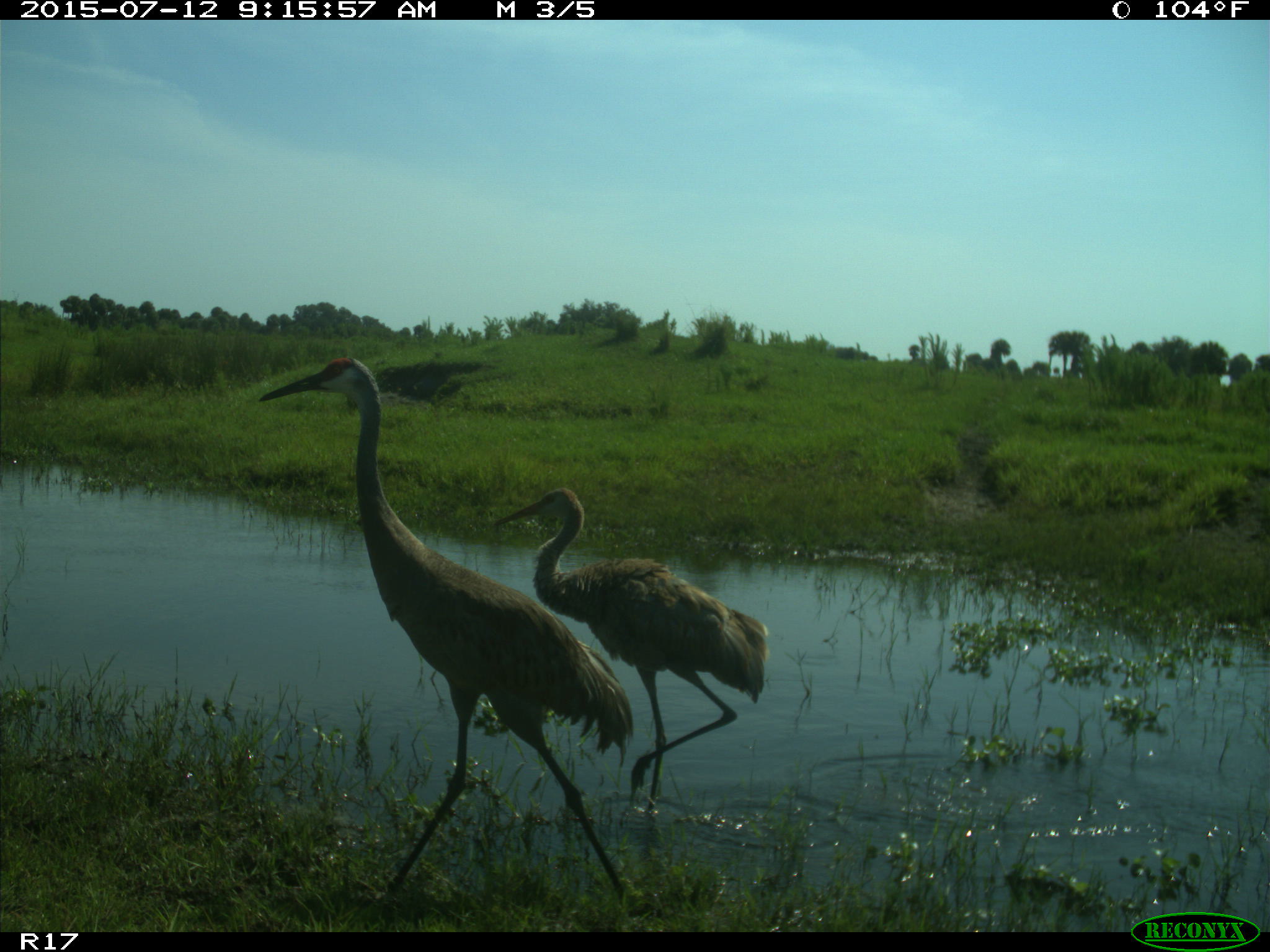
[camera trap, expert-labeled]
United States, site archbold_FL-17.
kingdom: Animalia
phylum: Chordata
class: Aves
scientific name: Aves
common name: birds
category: unidentified bird